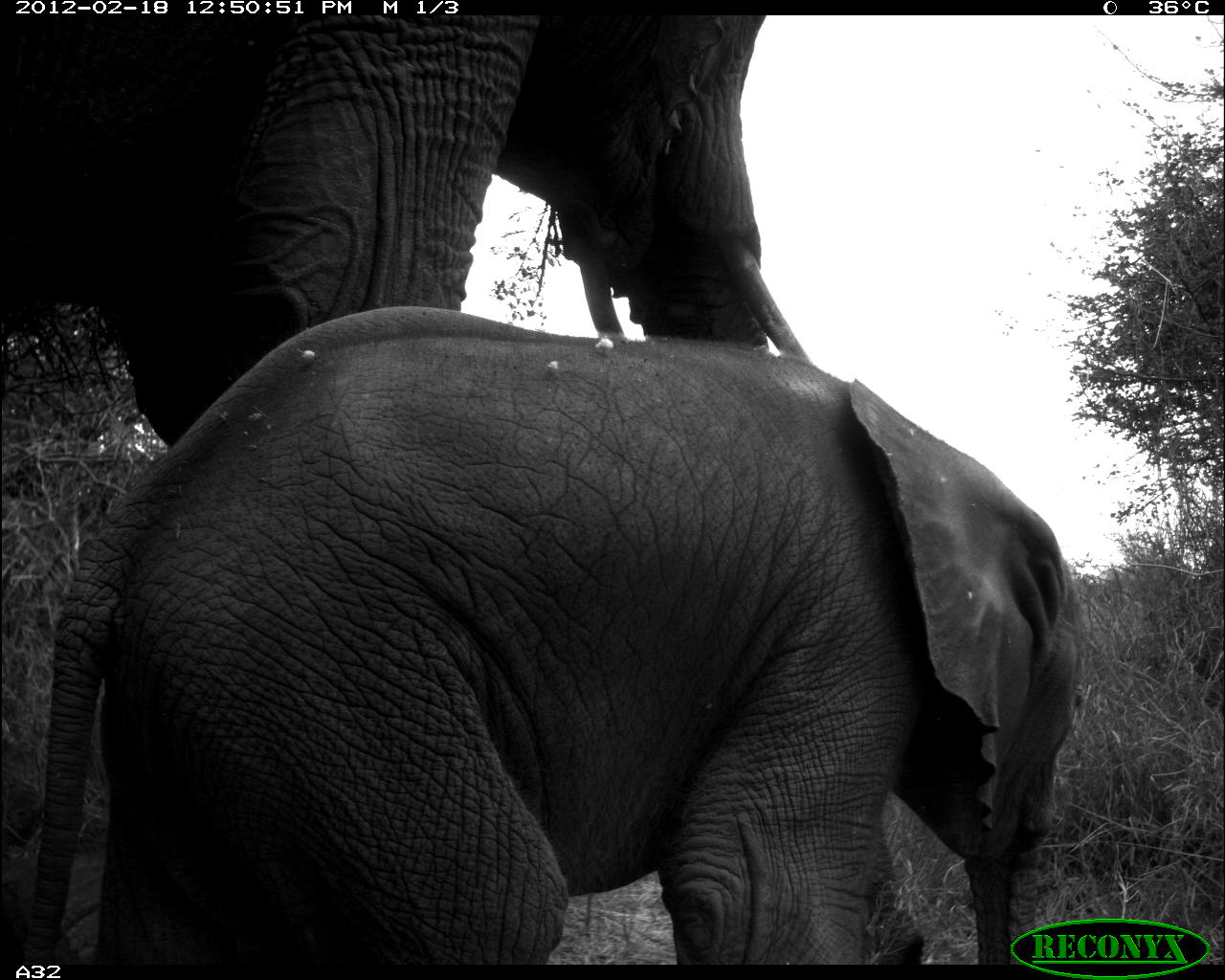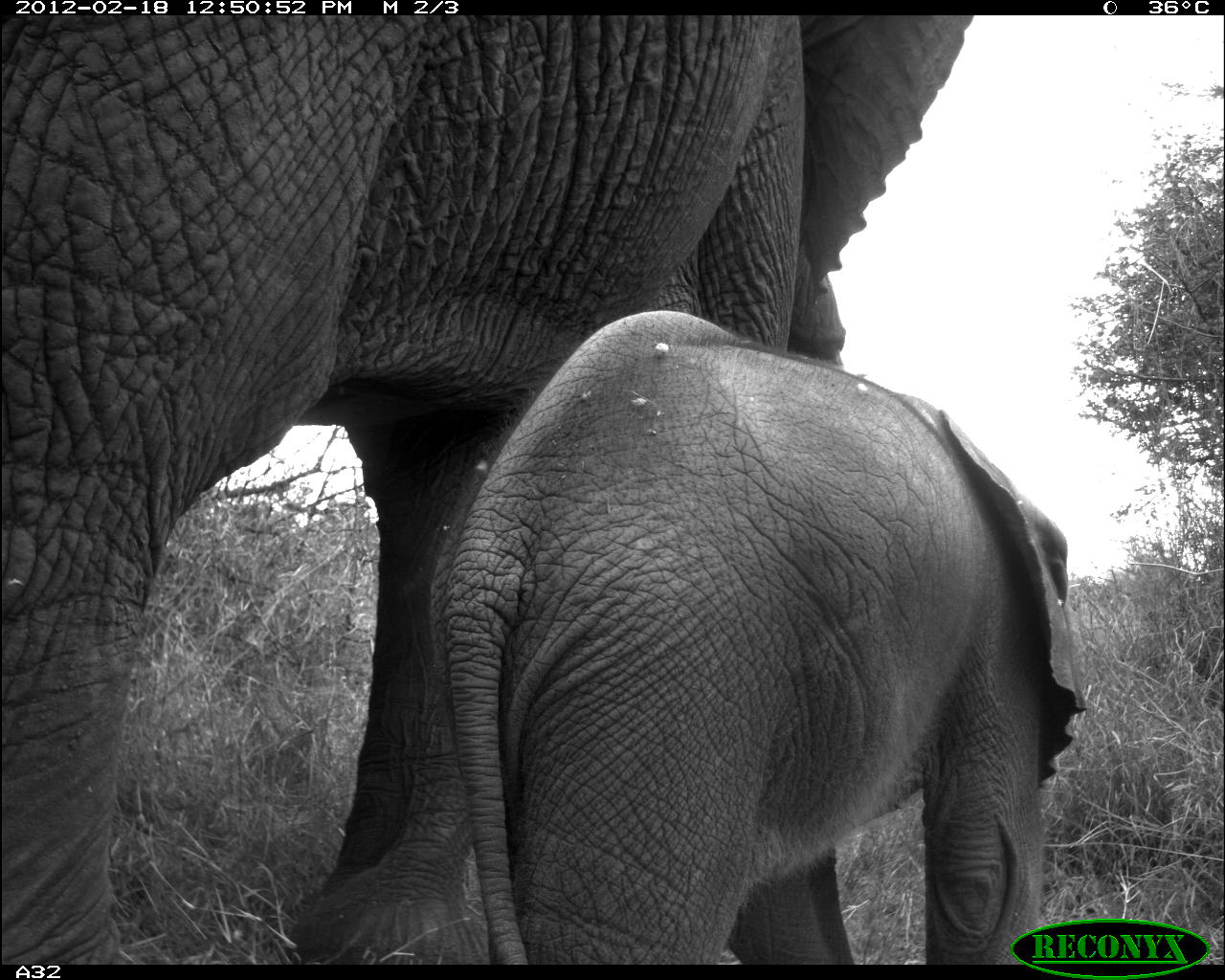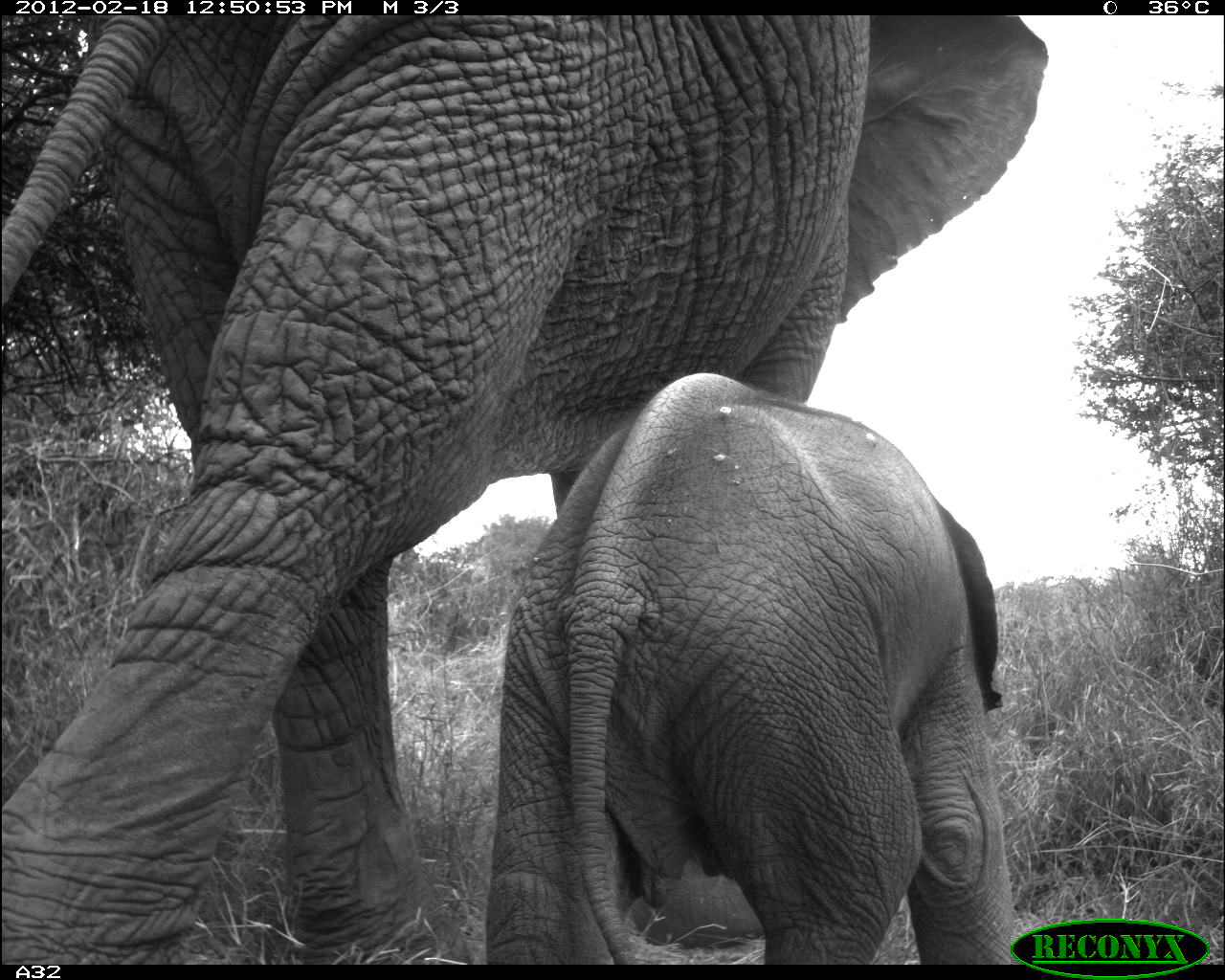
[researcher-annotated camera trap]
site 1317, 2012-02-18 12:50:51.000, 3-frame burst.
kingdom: Animalia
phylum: Chordata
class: Mammalia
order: Proboscidea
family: Elephantidae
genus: Loxodonta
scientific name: Loxodonta africana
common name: african bush elephant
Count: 2.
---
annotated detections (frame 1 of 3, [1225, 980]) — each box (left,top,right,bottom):
loxodonta africana: (19,302,1087,964); (0,14,810,446)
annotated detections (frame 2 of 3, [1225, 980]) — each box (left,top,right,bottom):
loxodonta africana: (0,10,976,965); (423,307,1087,963)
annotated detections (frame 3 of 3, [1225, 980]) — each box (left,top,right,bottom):
loxodonta africana: (0,12,1047,963); (480,368,1016,963)